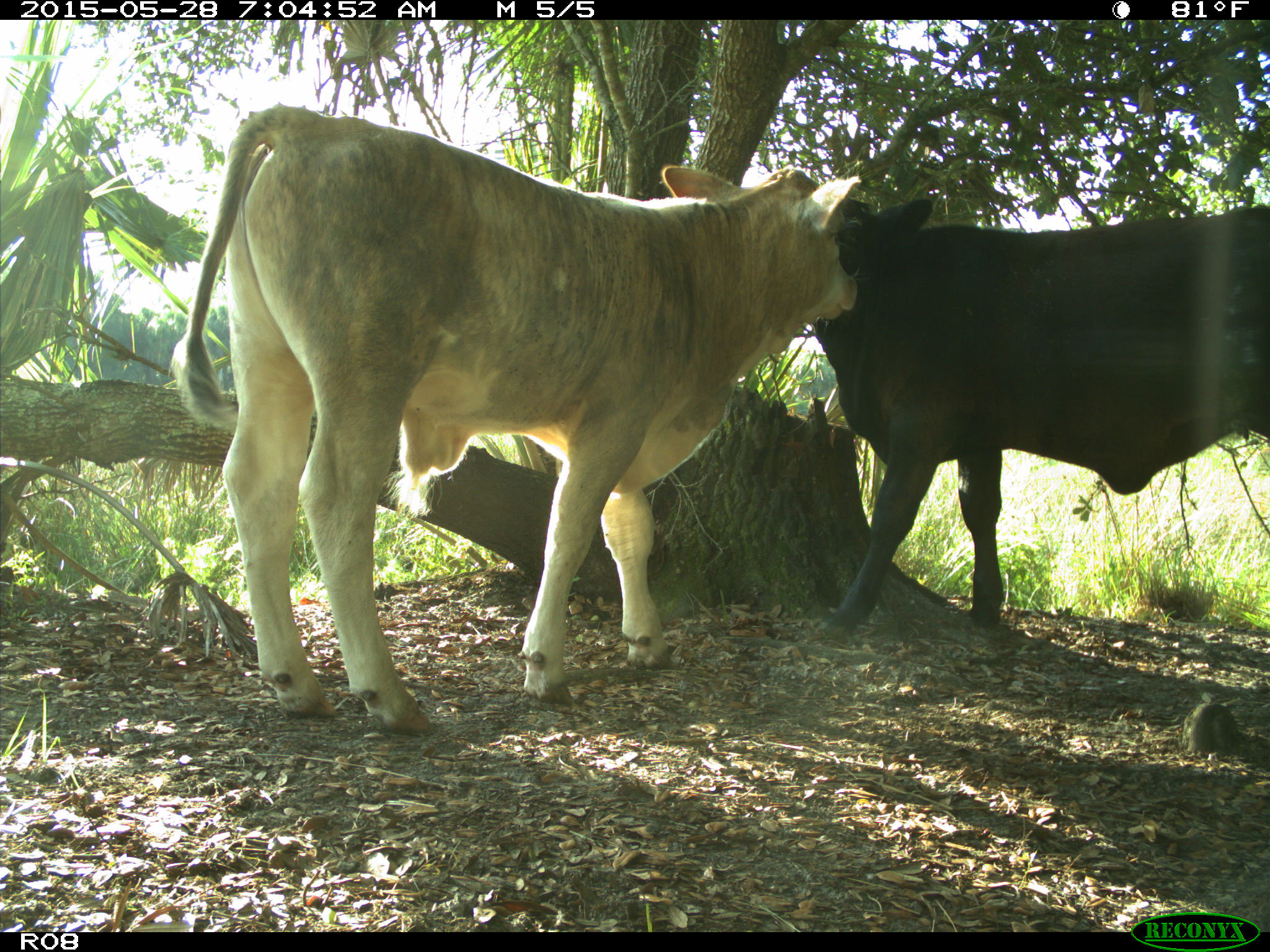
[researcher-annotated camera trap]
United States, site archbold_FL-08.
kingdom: Animalia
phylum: Chordata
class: Mammalia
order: Artiodactyla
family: Bovidae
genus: Bos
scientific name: Bos taurus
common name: domestic cow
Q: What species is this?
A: Bos taurus (domestic cow).